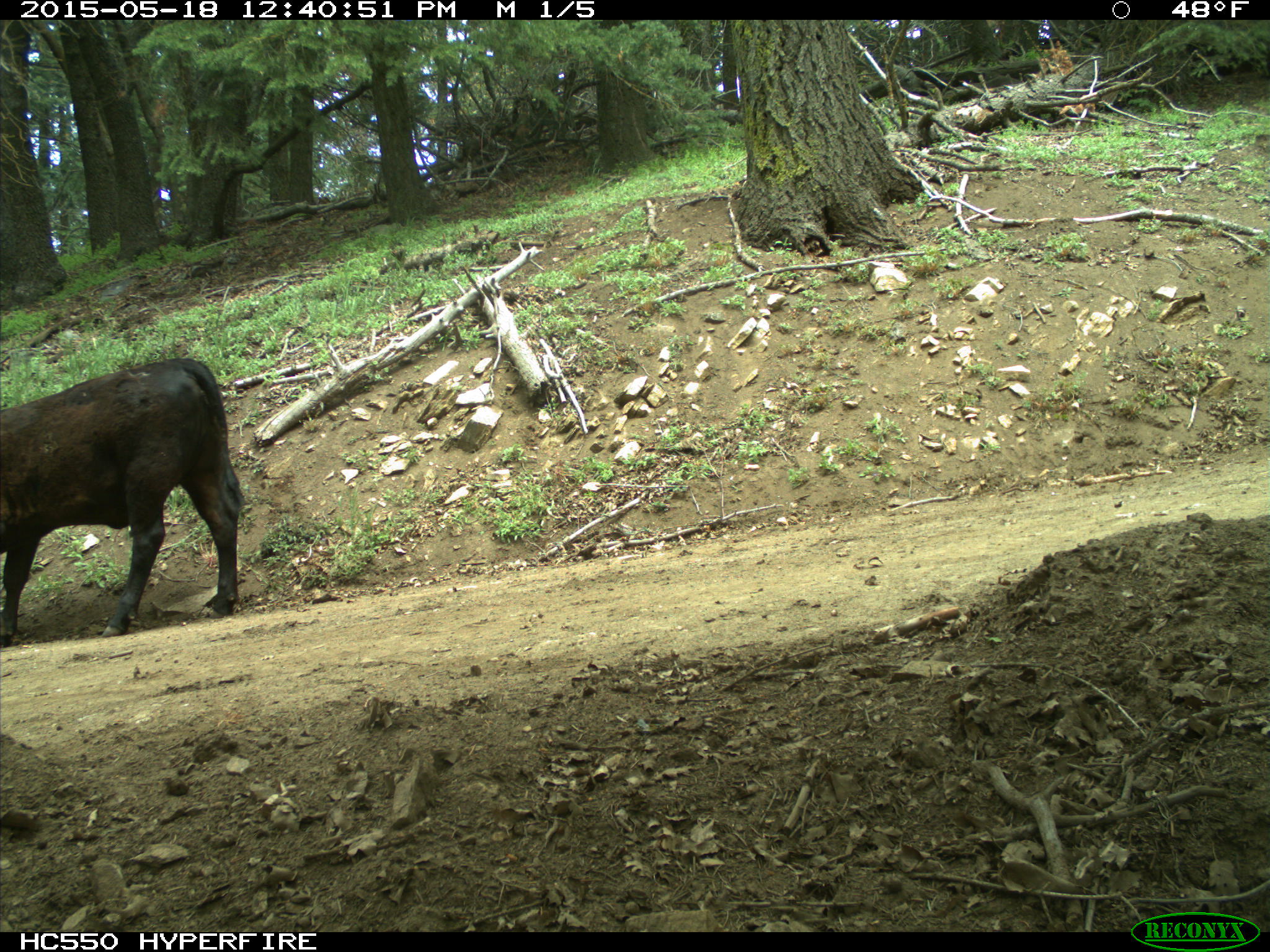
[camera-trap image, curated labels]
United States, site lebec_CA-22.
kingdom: Animalia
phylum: Chordata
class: Mammalia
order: Artiodactyla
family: Bovidae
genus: Bos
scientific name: Bos taurus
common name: domestic cow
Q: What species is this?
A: Bos taurus (domestic cow).